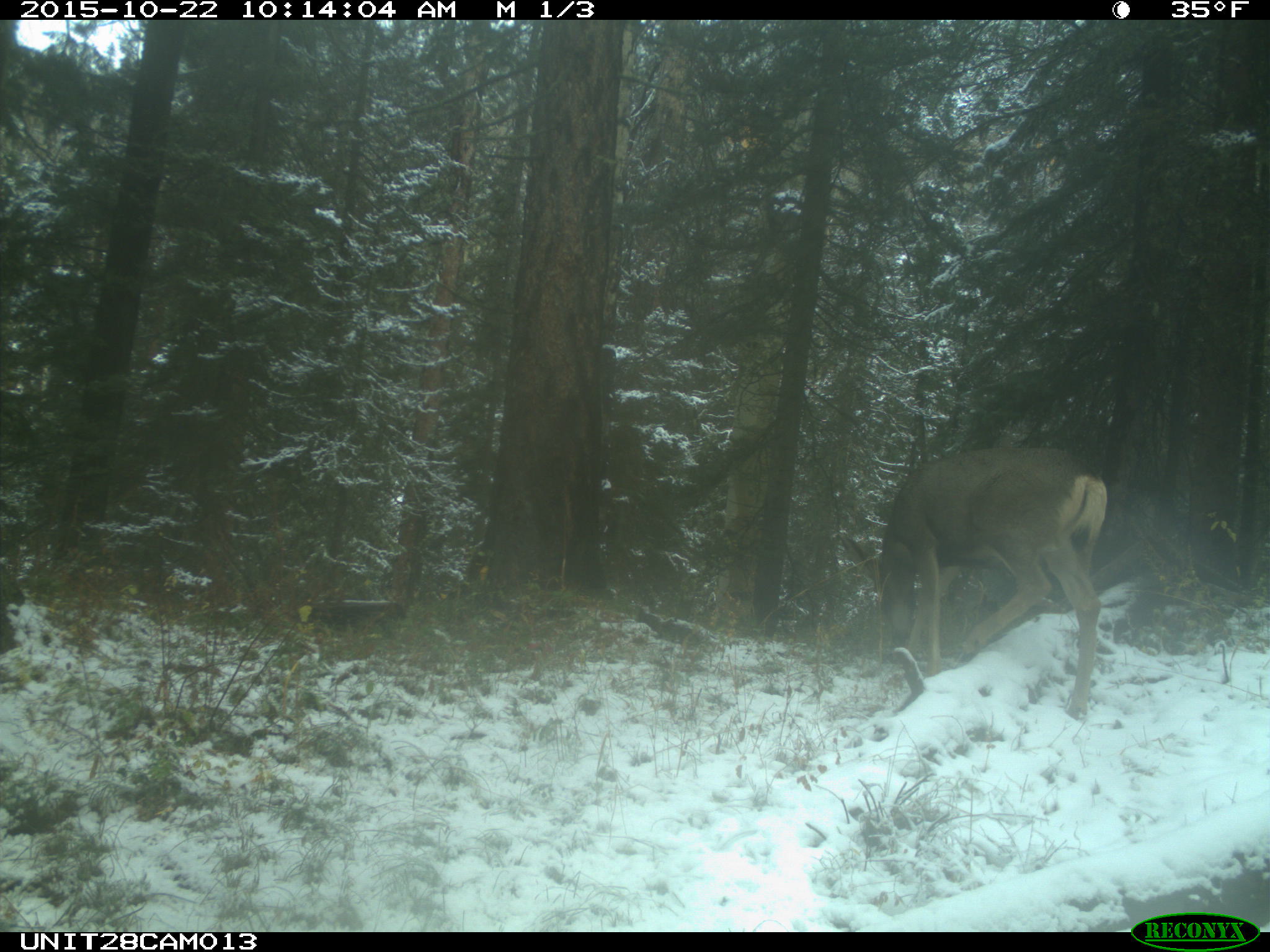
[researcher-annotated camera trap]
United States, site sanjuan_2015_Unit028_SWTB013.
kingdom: Animalia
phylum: Chordata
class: Mammalia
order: Artiodactyla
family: Cervidae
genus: Odocoileus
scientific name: Odocoileus hemionus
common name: mule deer